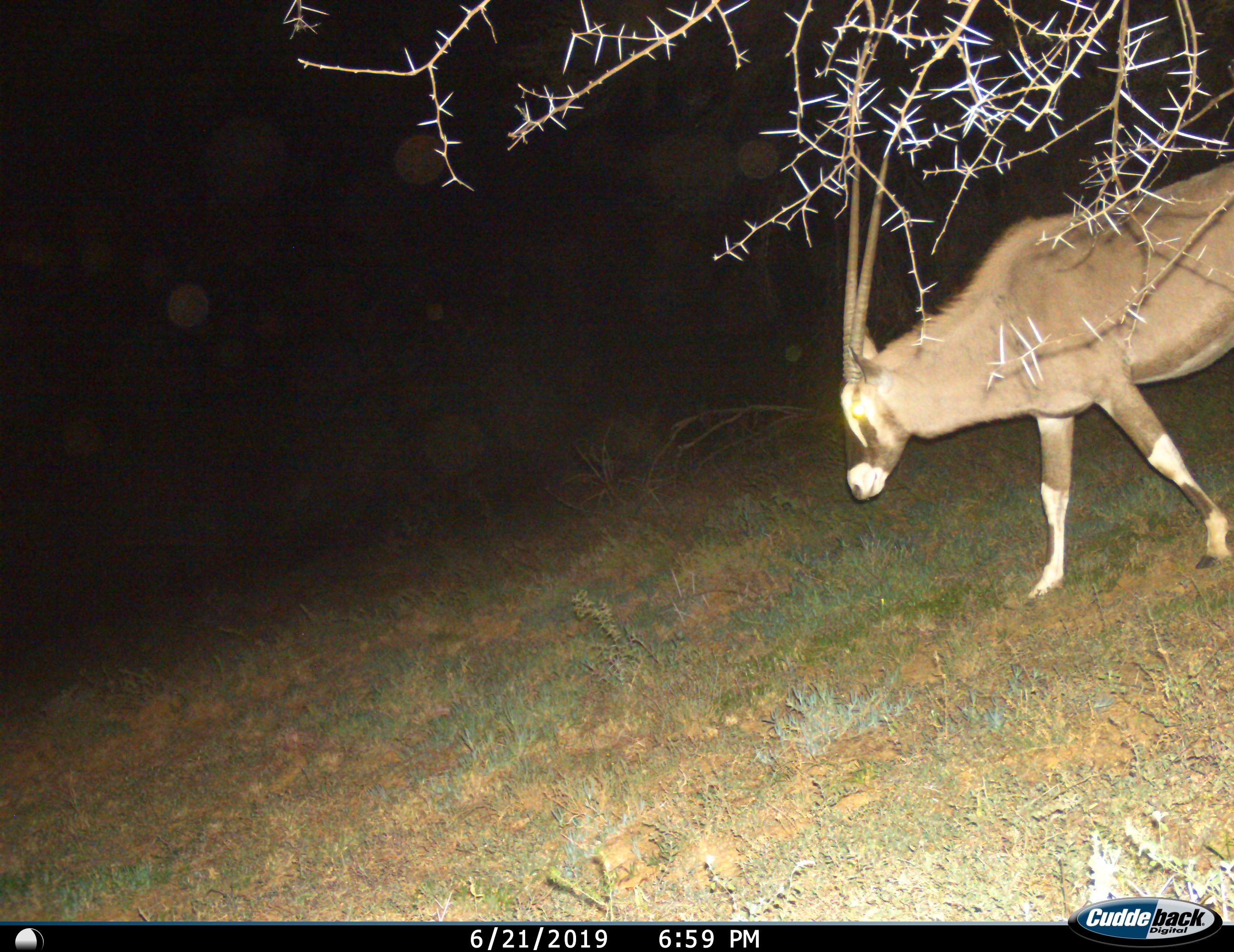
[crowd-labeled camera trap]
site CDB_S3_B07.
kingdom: Animalia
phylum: Chordata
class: Mammalia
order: Artiodactyla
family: Bovidae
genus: Oryx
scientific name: Oryx gazella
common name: gemsbok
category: oryx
Oryx (gemsbok) (Oryx gazella), count 1. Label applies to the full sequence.